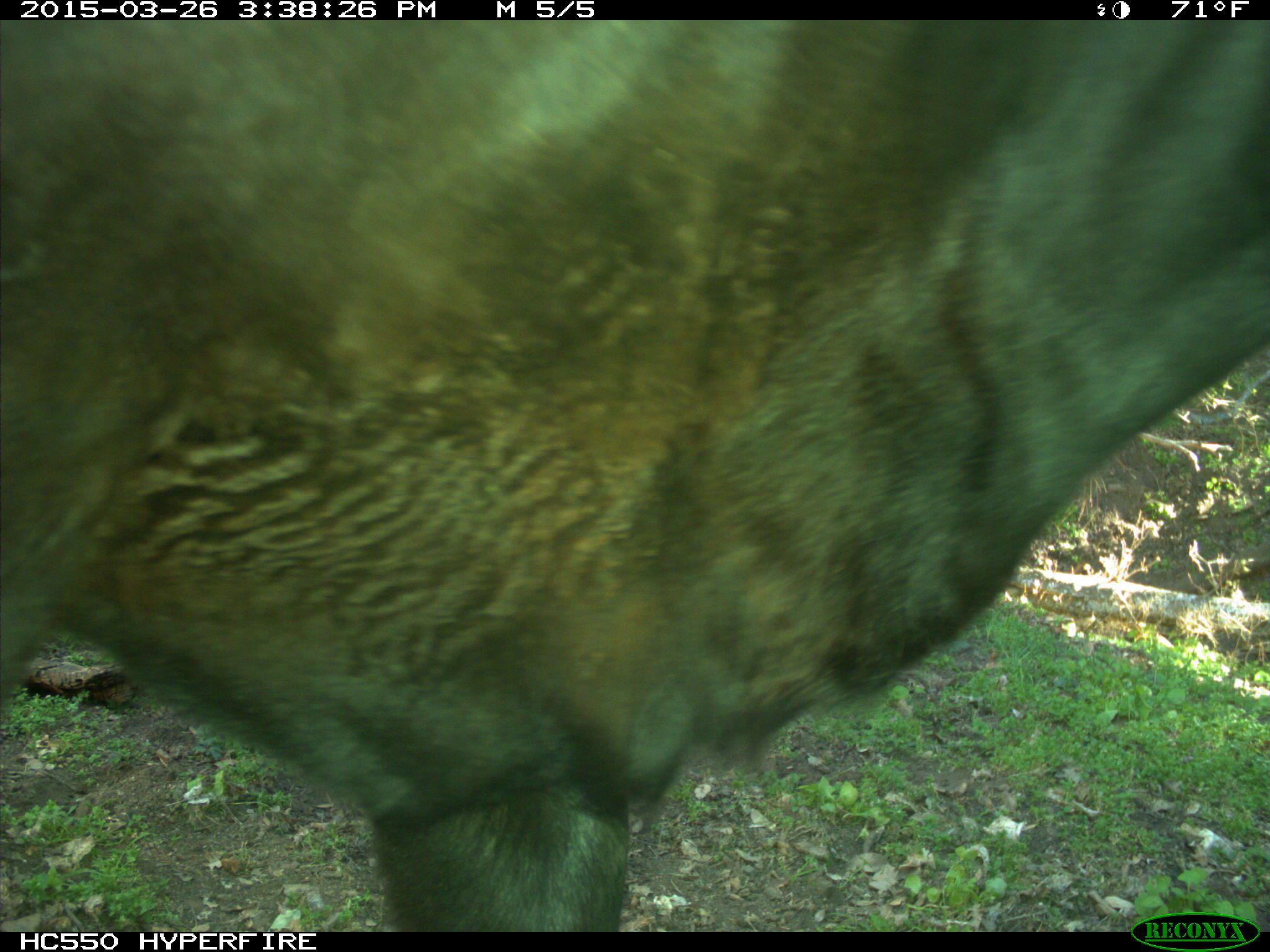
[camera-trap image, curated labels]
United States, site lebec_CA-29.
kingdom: Animalia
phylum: Chordata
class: Mammalia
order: Artiodactyla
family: Bovidae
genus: Bos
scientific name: Bos taurus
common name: domestic cow